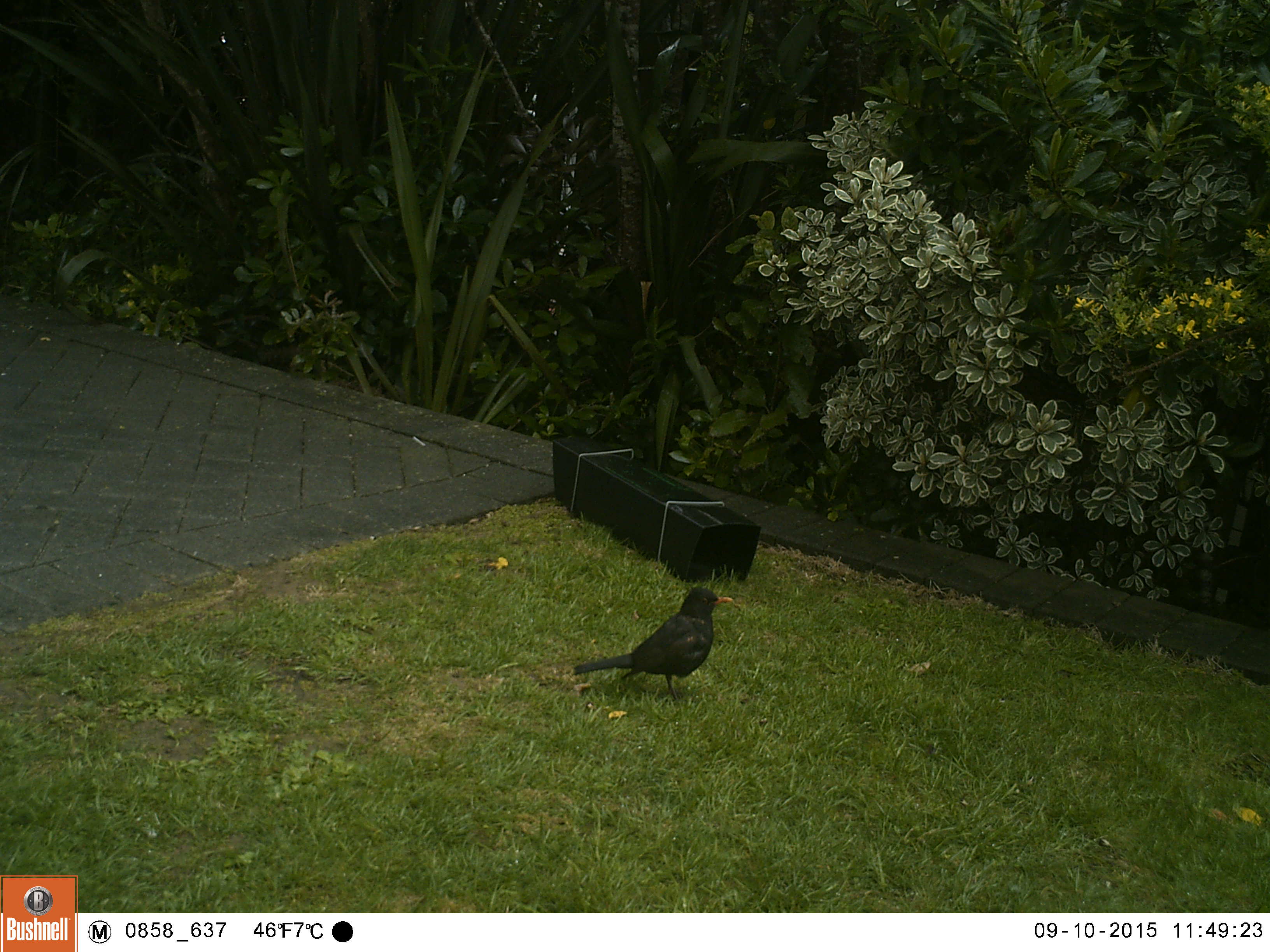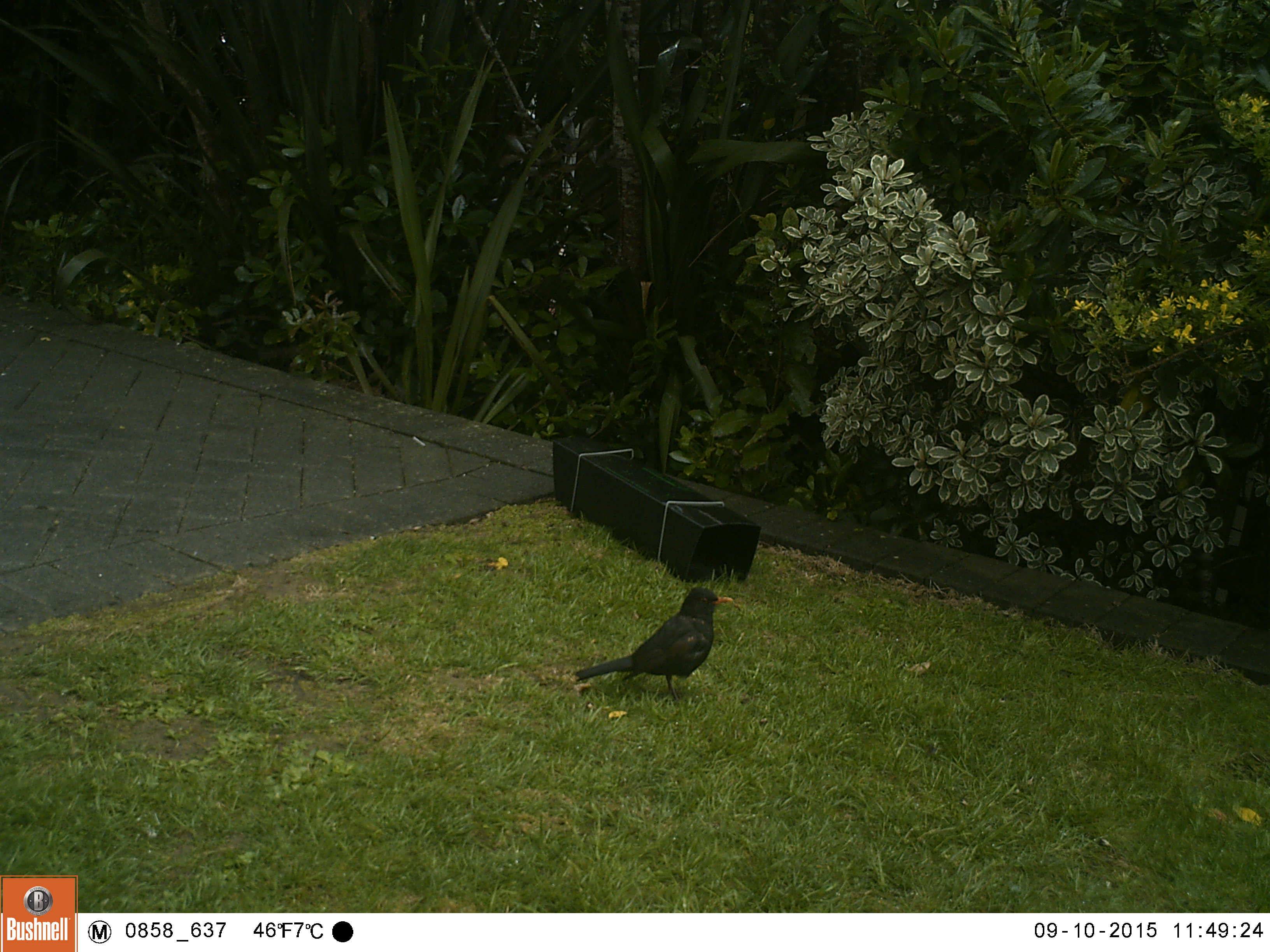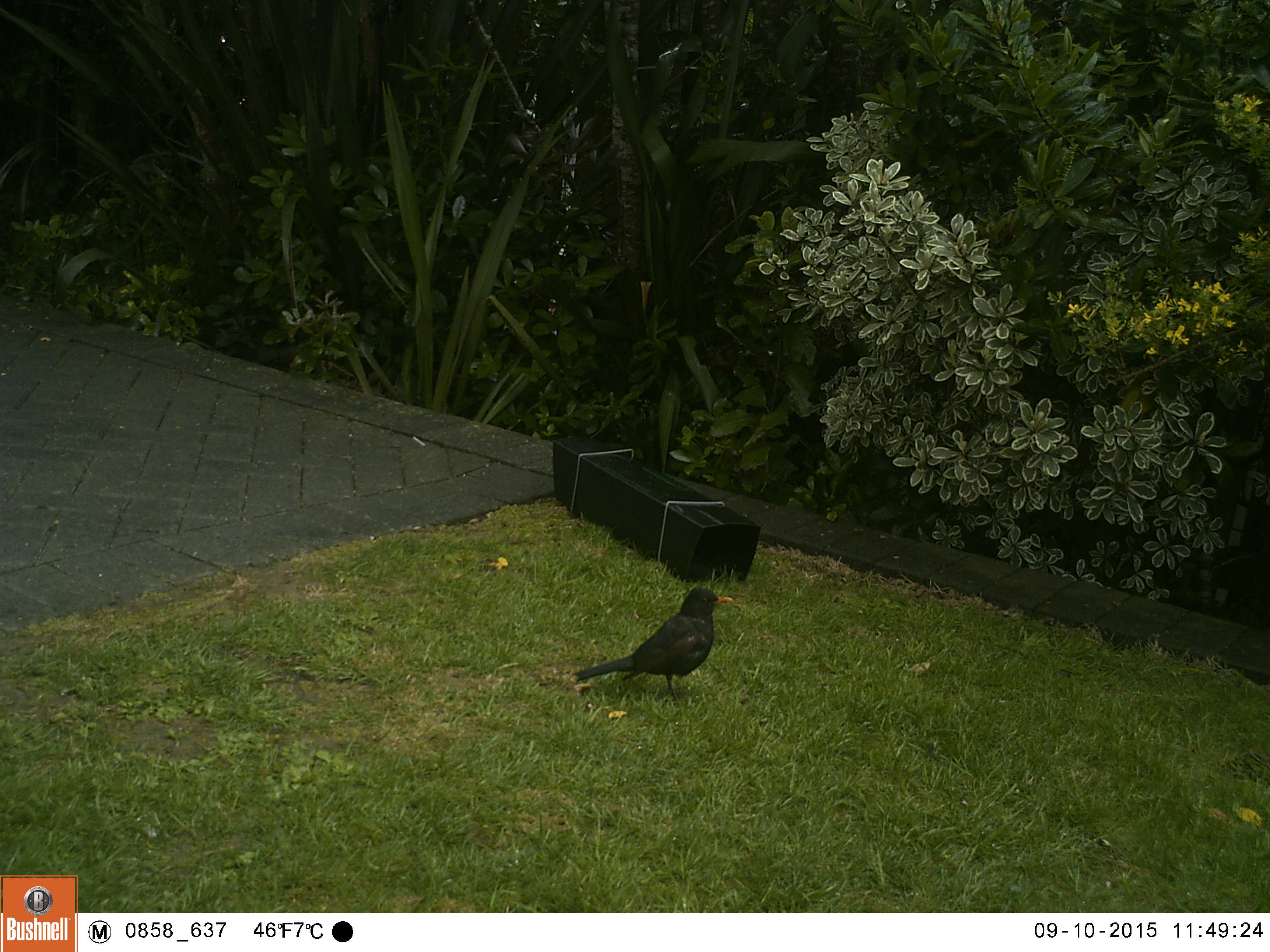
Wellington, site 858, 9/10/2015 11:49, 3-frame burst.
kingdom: Animalia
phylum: Chordata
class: Aves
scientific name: Aves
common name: bird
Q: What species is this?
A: Bird (Aves).